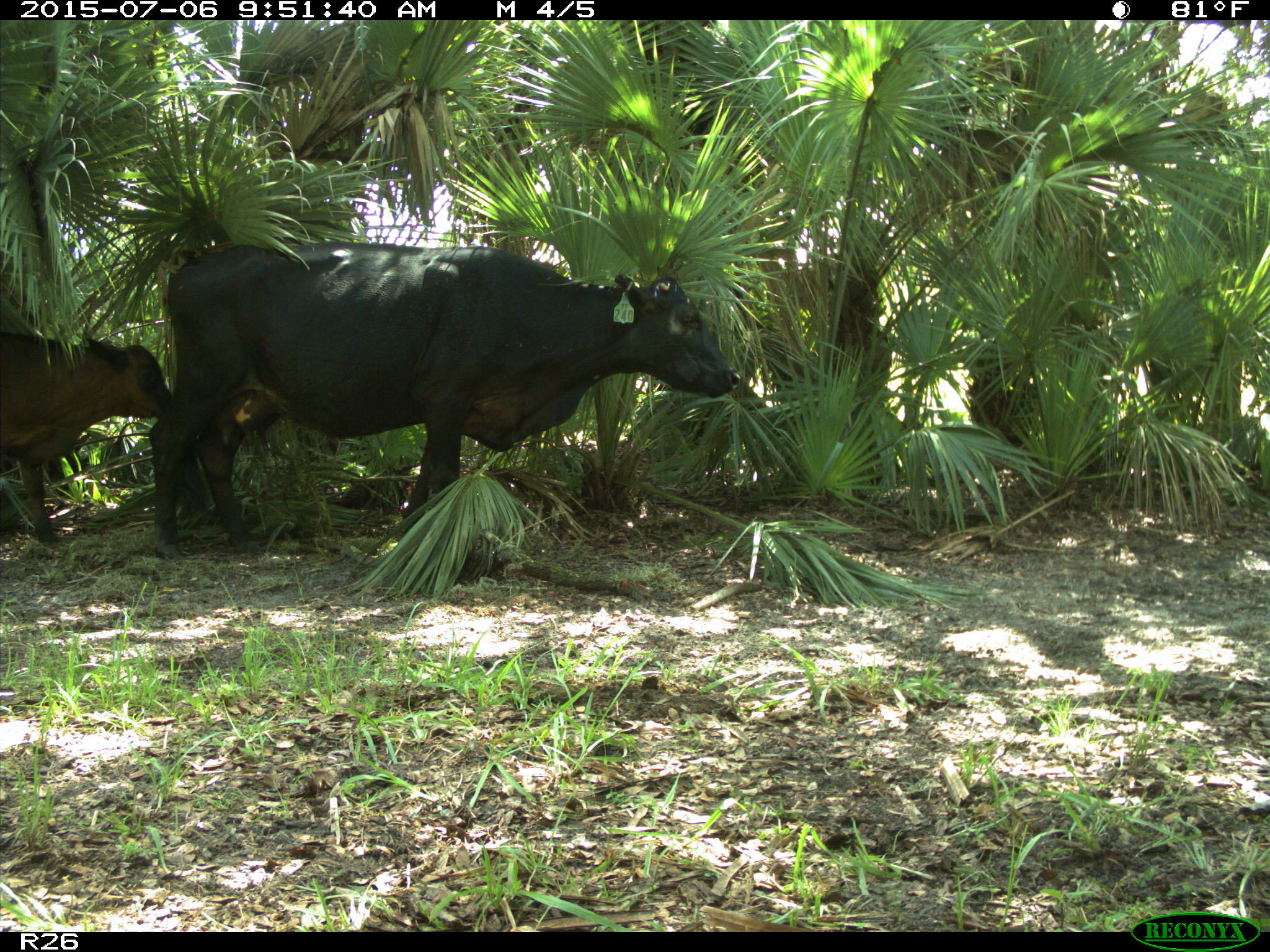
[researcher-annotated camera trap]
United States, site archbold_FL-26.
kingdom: Animalia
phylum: Chordata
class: Mammalia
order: Artiodactyla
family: Bovidae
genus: Bos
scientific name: Bos taurus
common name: domestic cow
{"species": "Bos taurus (domestic cow)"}